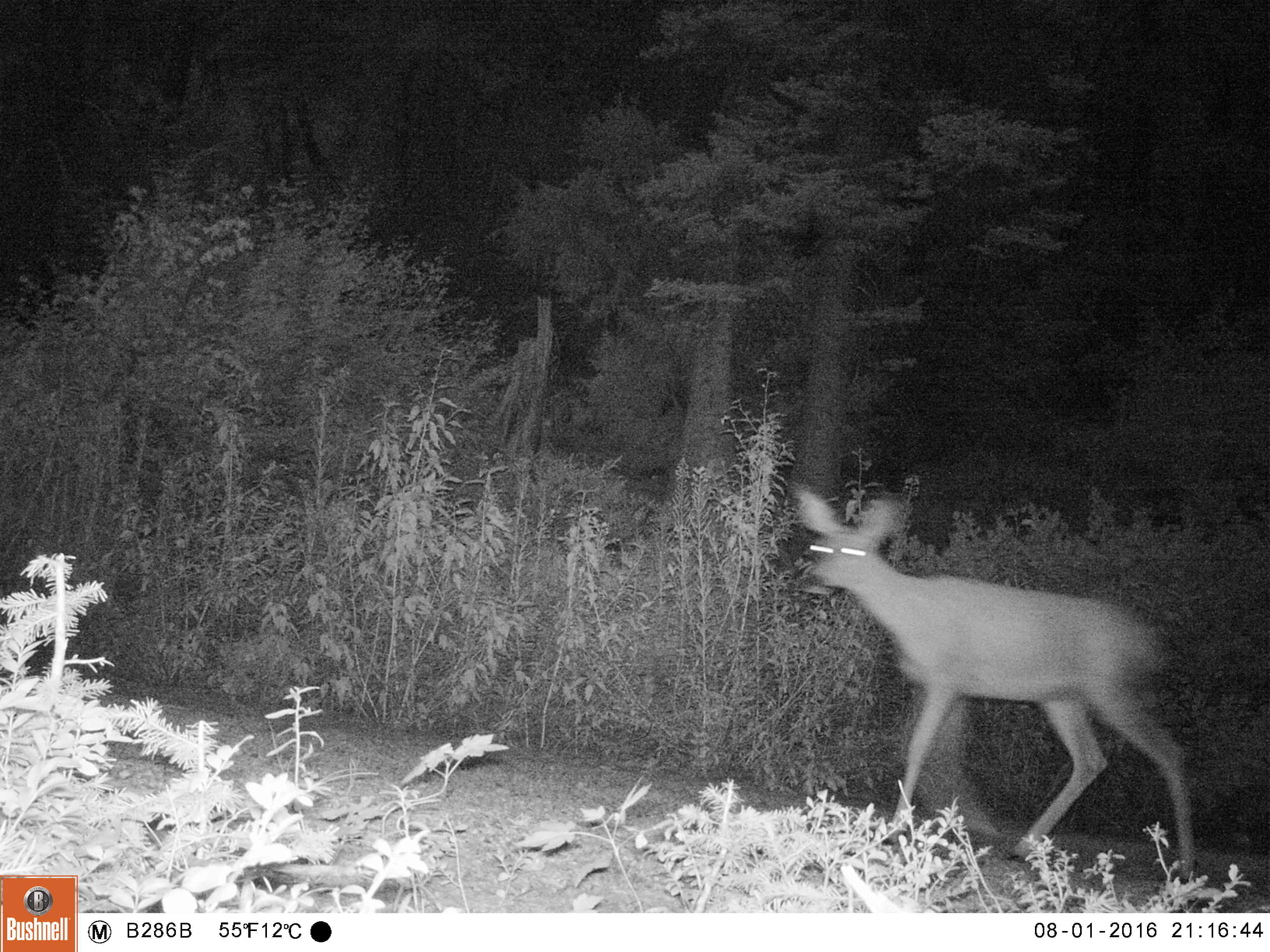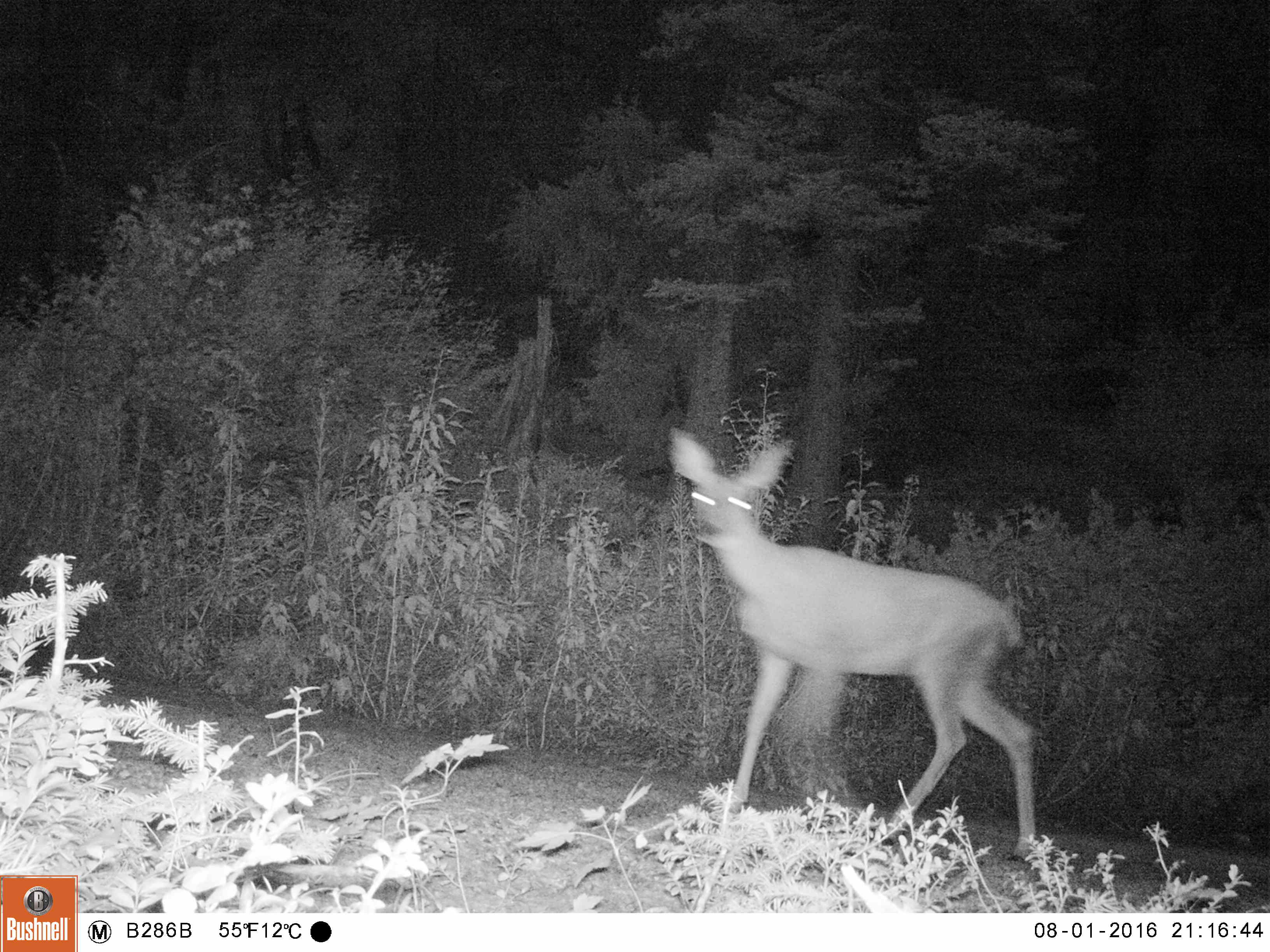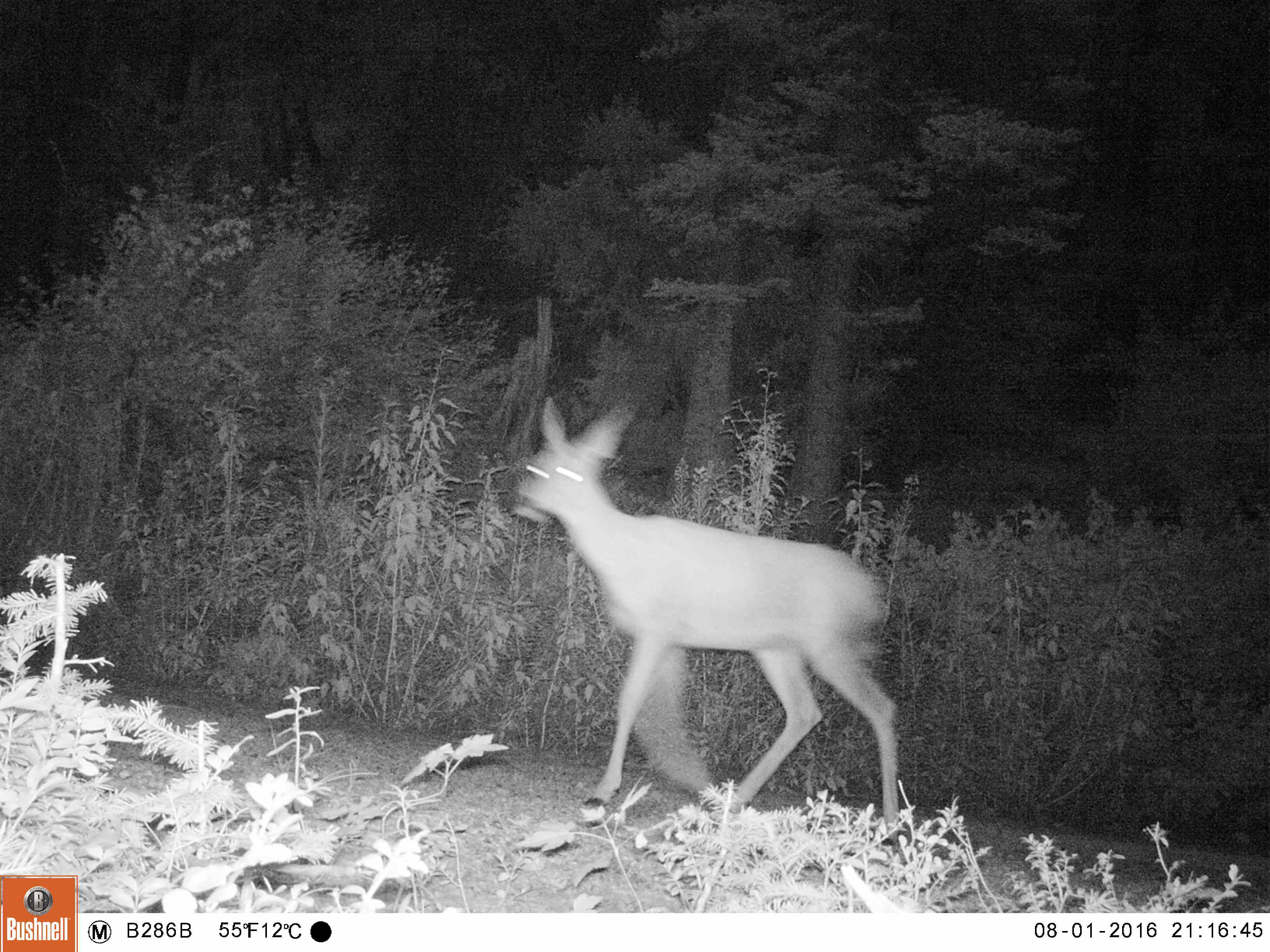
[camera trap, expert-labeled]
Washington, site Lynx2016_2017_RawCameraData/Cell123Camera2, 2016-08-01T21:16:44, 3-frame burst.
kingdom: Animalia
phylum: Chordata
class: Mammalia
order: Artiodactyla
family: Cervidae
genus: Odocoileus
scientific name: Odocoileus hemionus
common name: mule deer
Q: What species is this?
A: Odocoileus hemionus (mule deer).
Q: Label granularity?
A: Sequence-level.